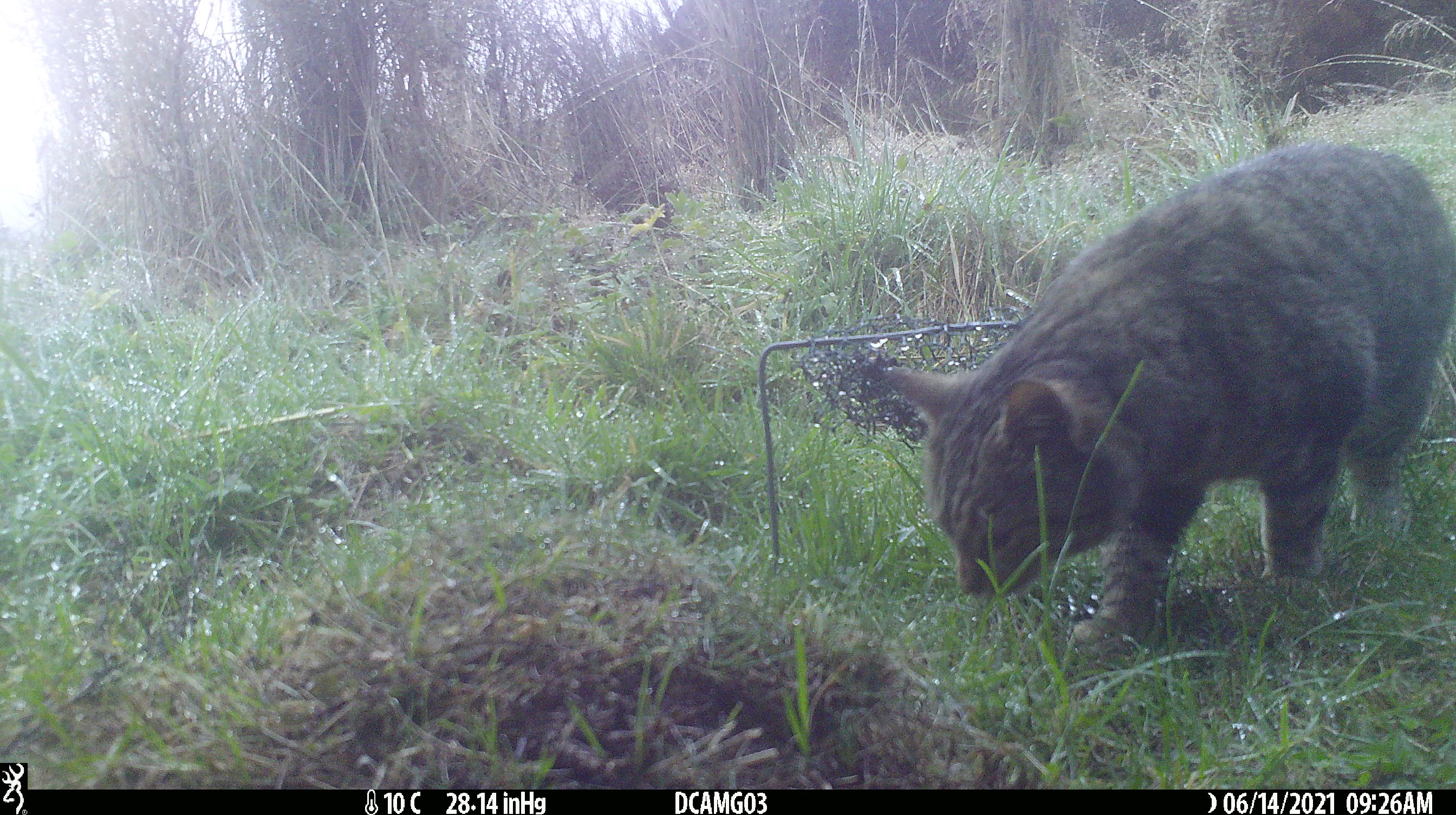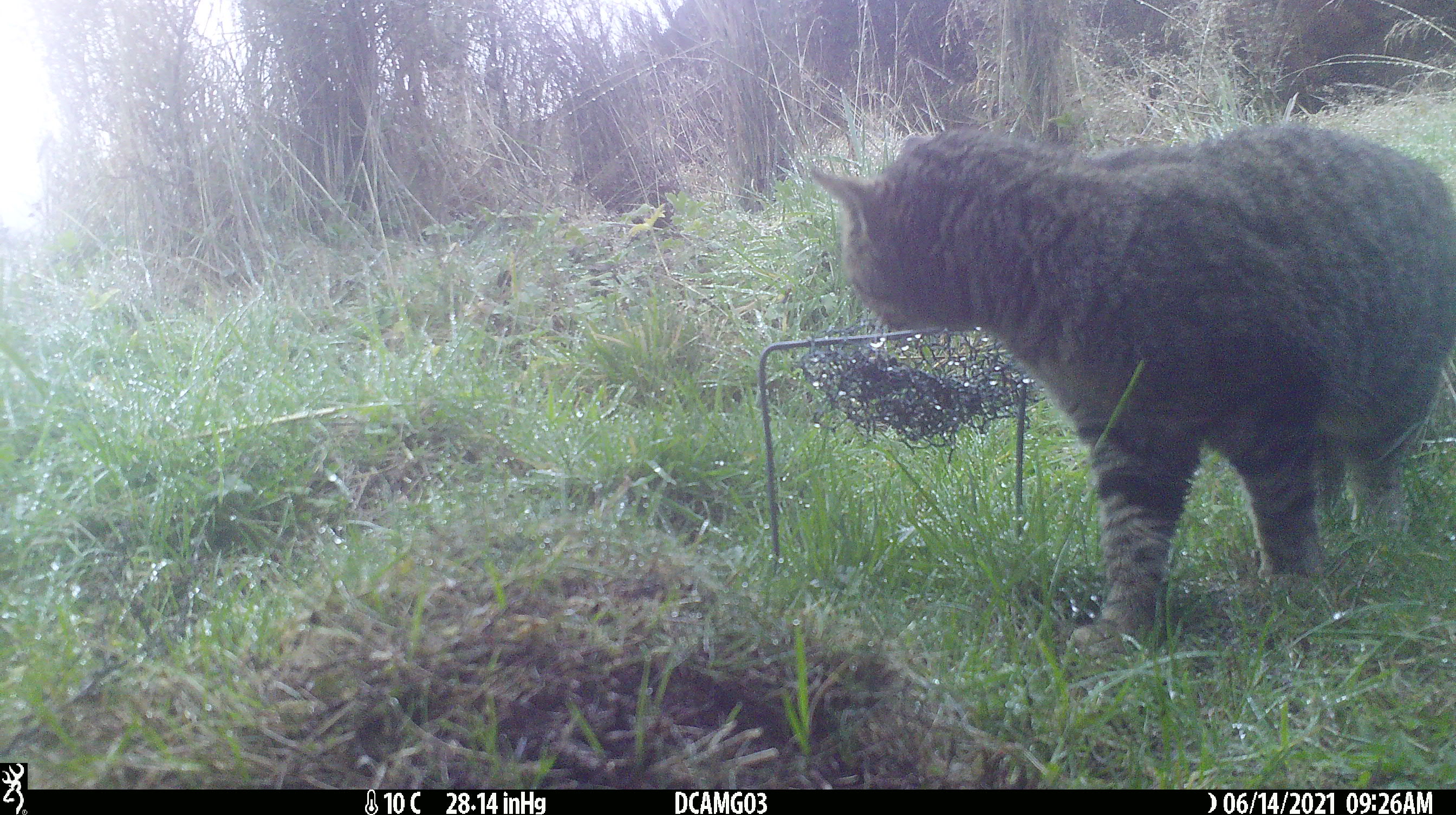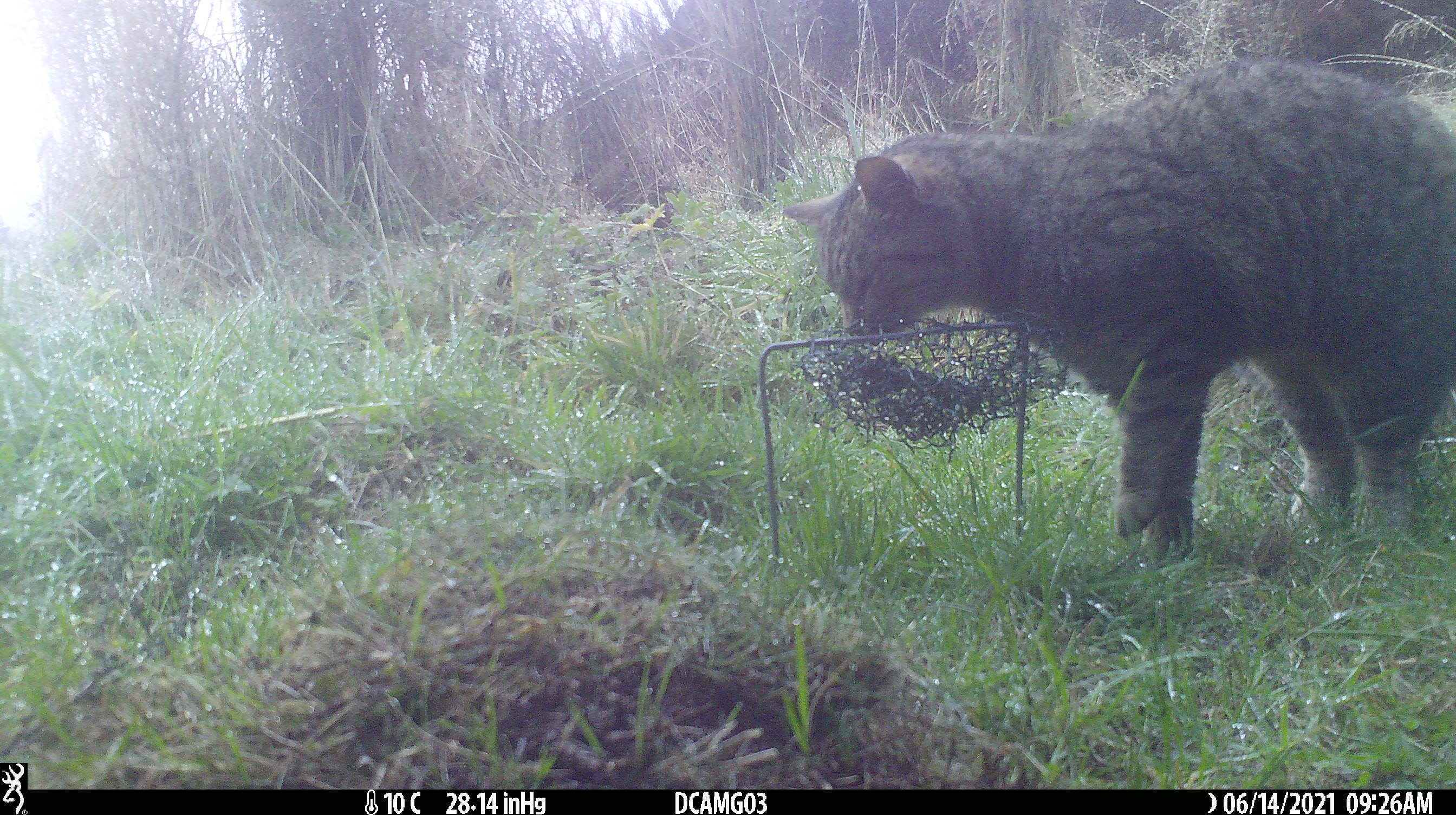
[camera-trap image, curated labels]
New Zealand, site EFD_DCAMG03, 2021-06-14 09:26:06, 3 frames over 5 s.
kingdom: Animalia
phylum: Chordata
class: Mammalia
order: Carnivora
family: Felidae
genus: Felis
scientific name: Felis catus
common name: domestic cat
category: cat